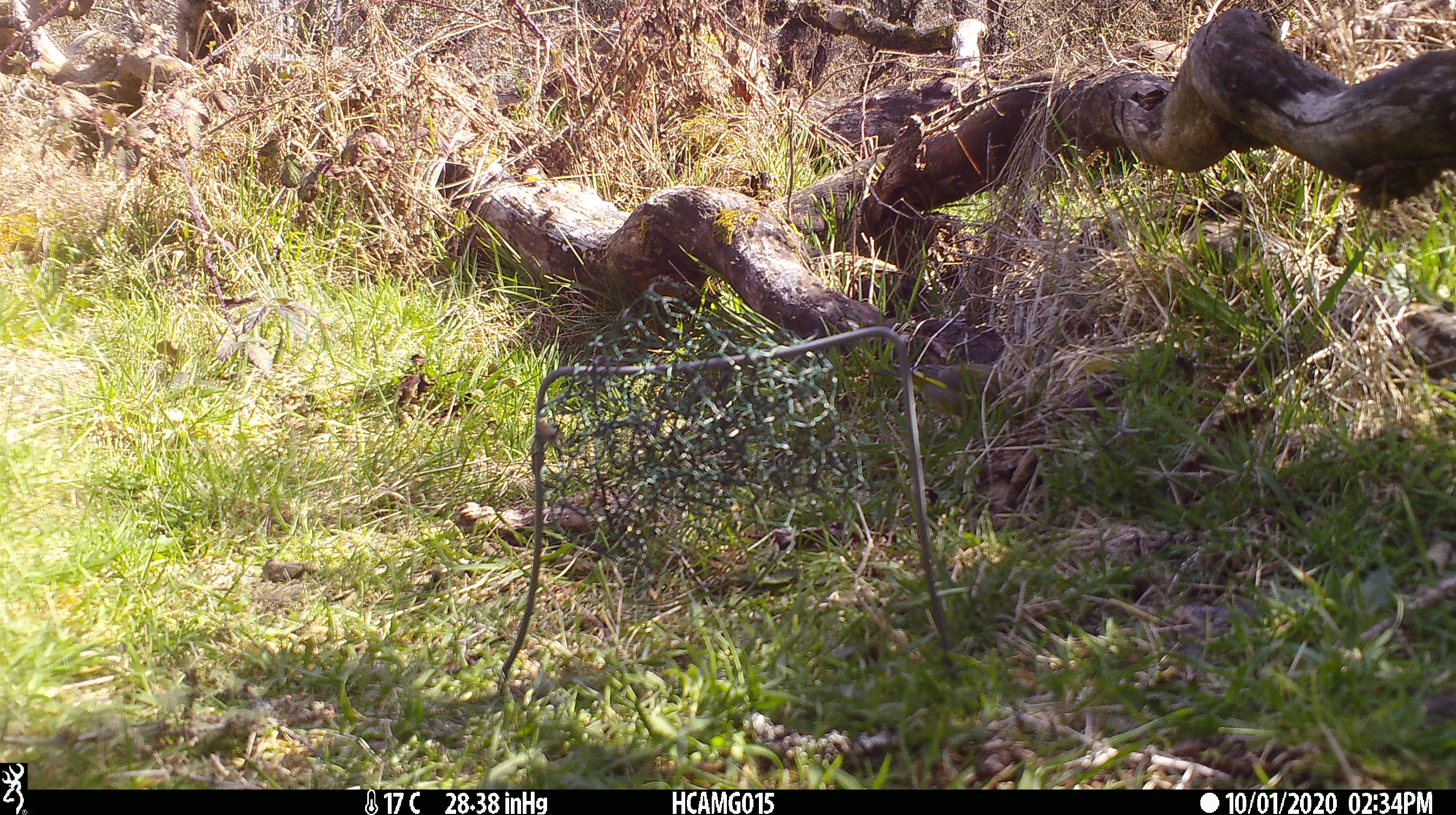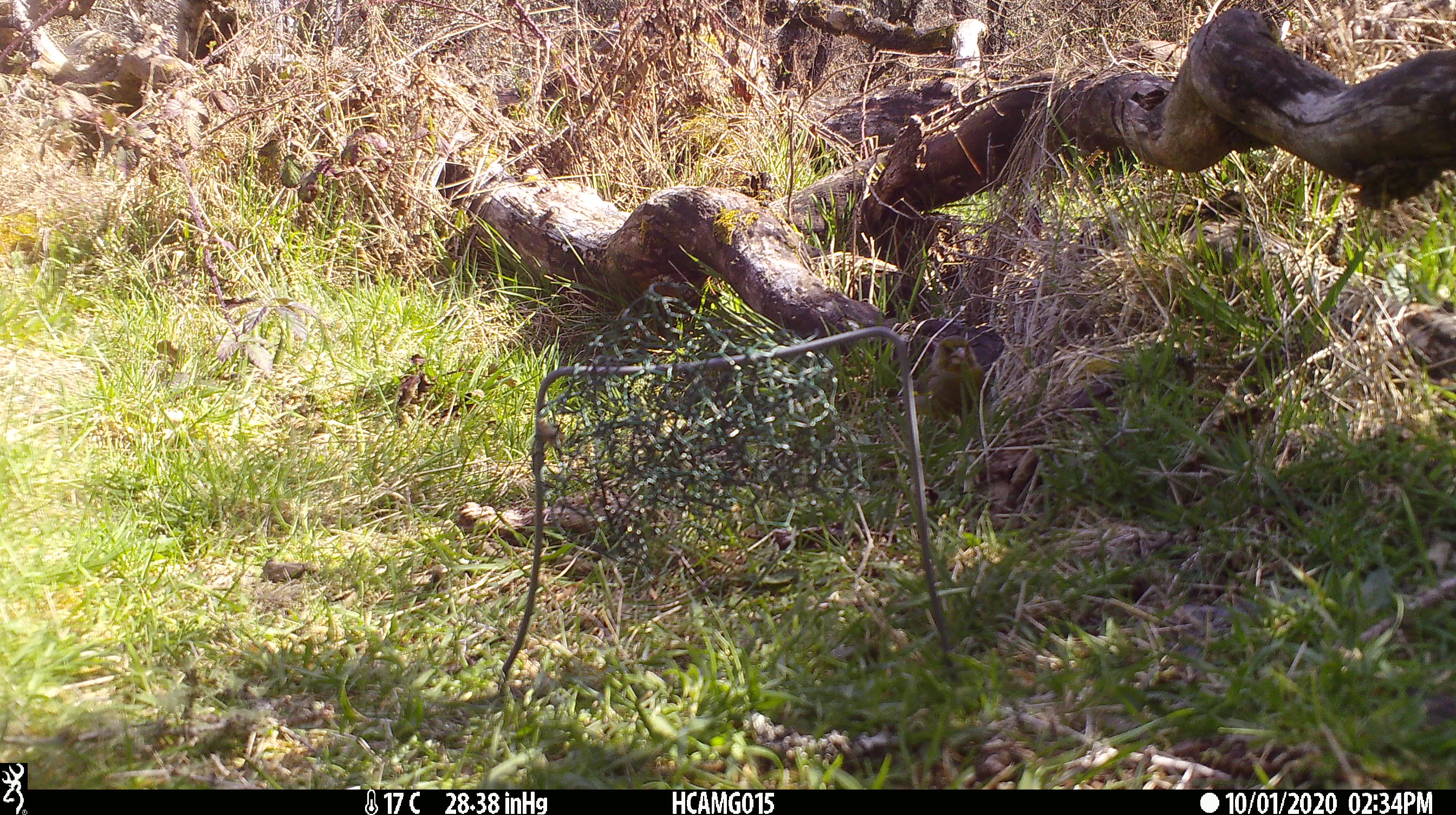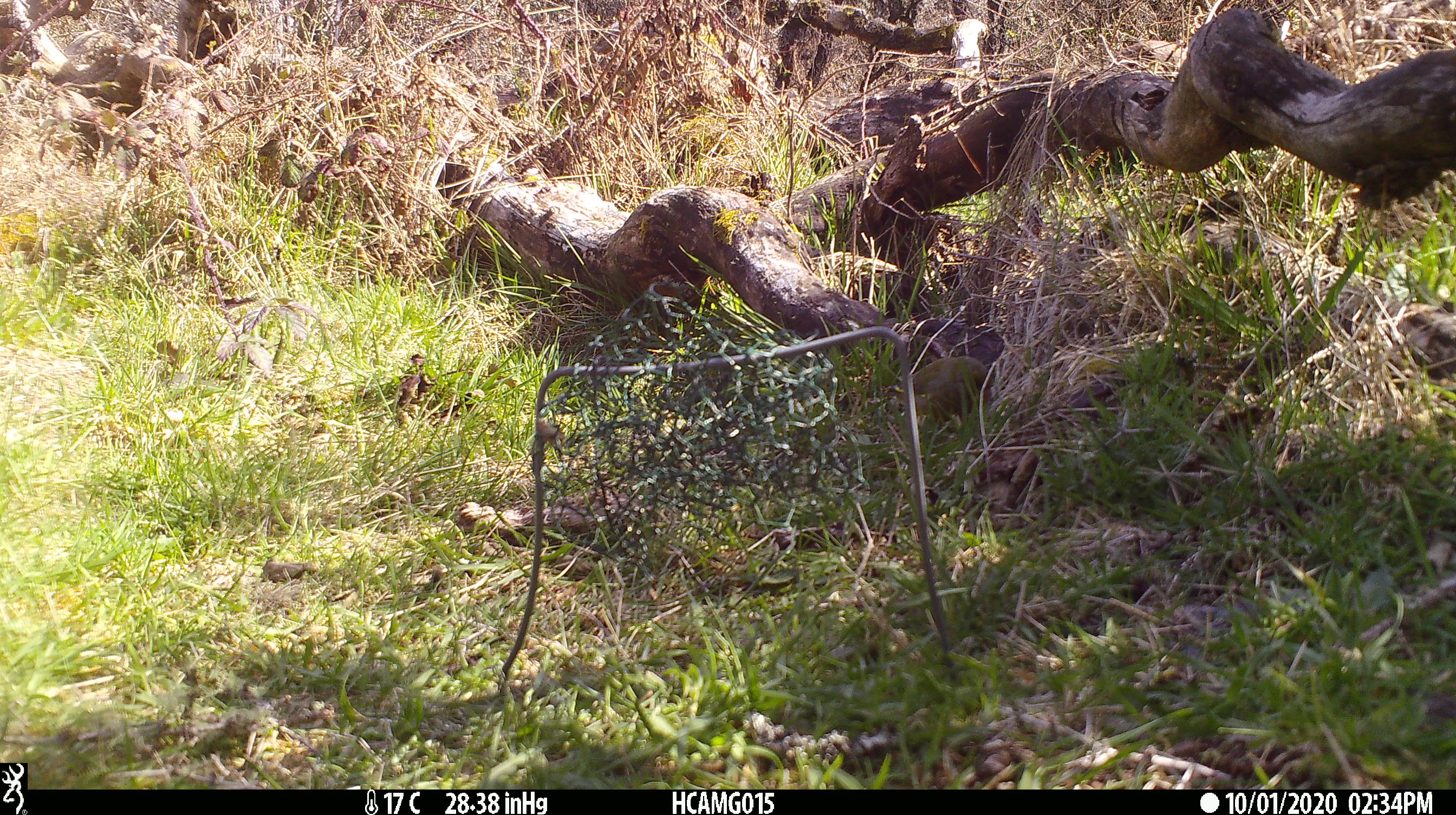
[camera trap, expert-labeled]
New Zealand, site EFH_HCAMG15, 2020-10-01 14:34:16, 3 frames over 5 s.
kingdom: Animalia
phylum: Chordata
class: Aves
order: Passeriformes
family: Fringillidae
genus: Chloris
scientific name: Chloris chloris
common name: greenfinch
Greenfinch (Chloris chloris).